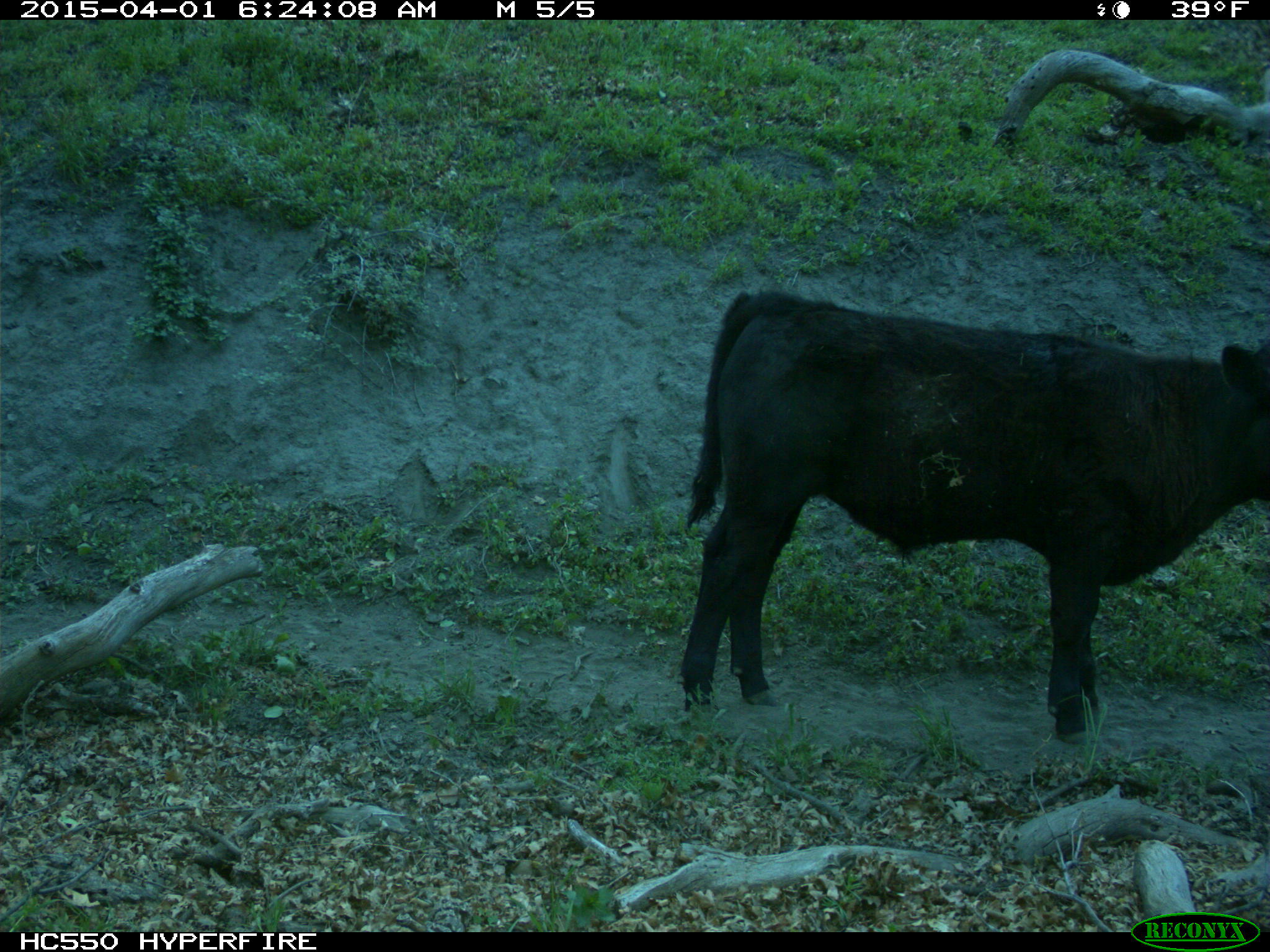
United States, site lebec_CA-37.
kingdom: Animalia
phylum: Chordata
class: Mammalia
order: Artiodactyla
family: Bovidae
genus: Bos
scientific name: Bos taurus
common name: domestic cow